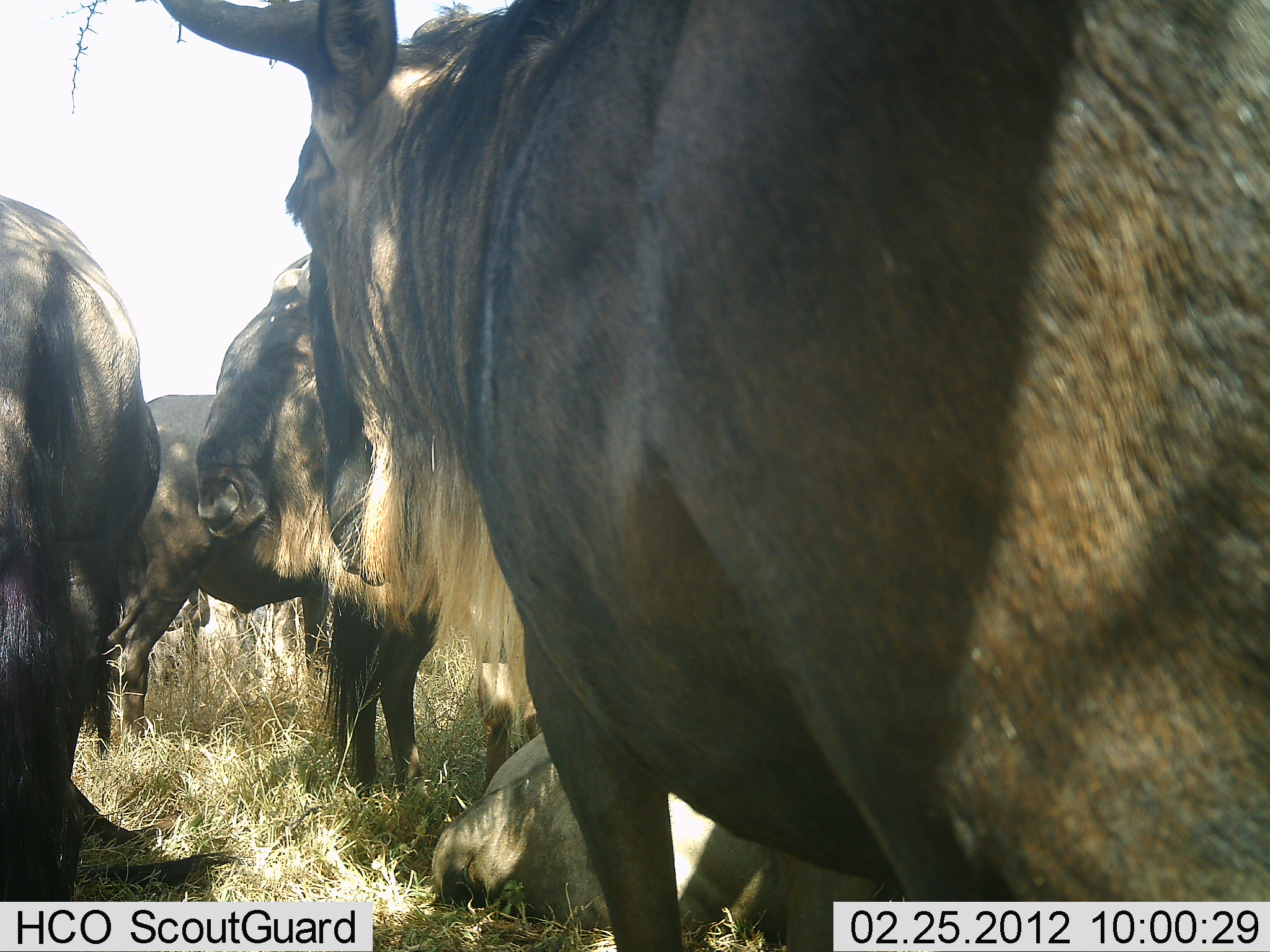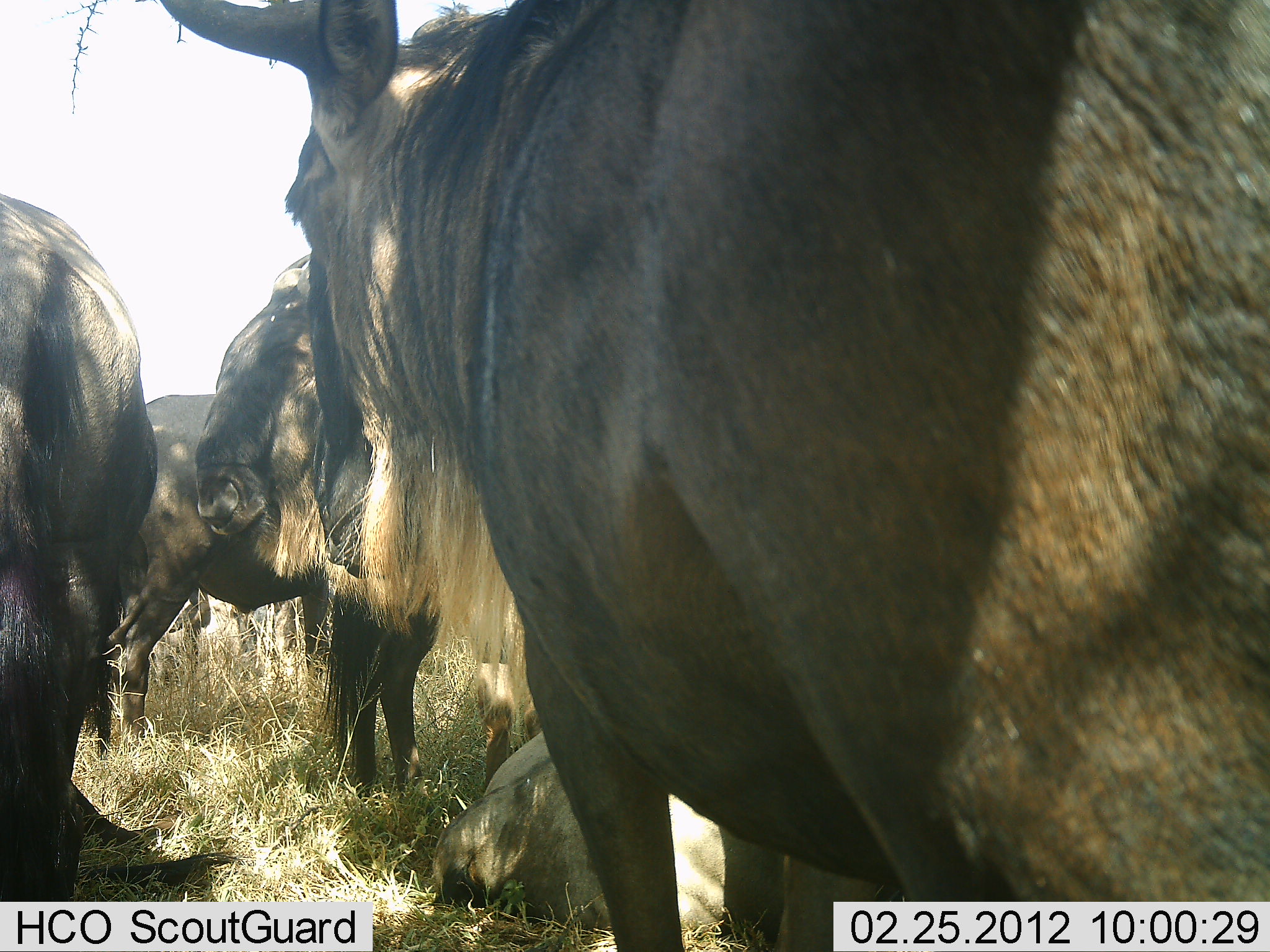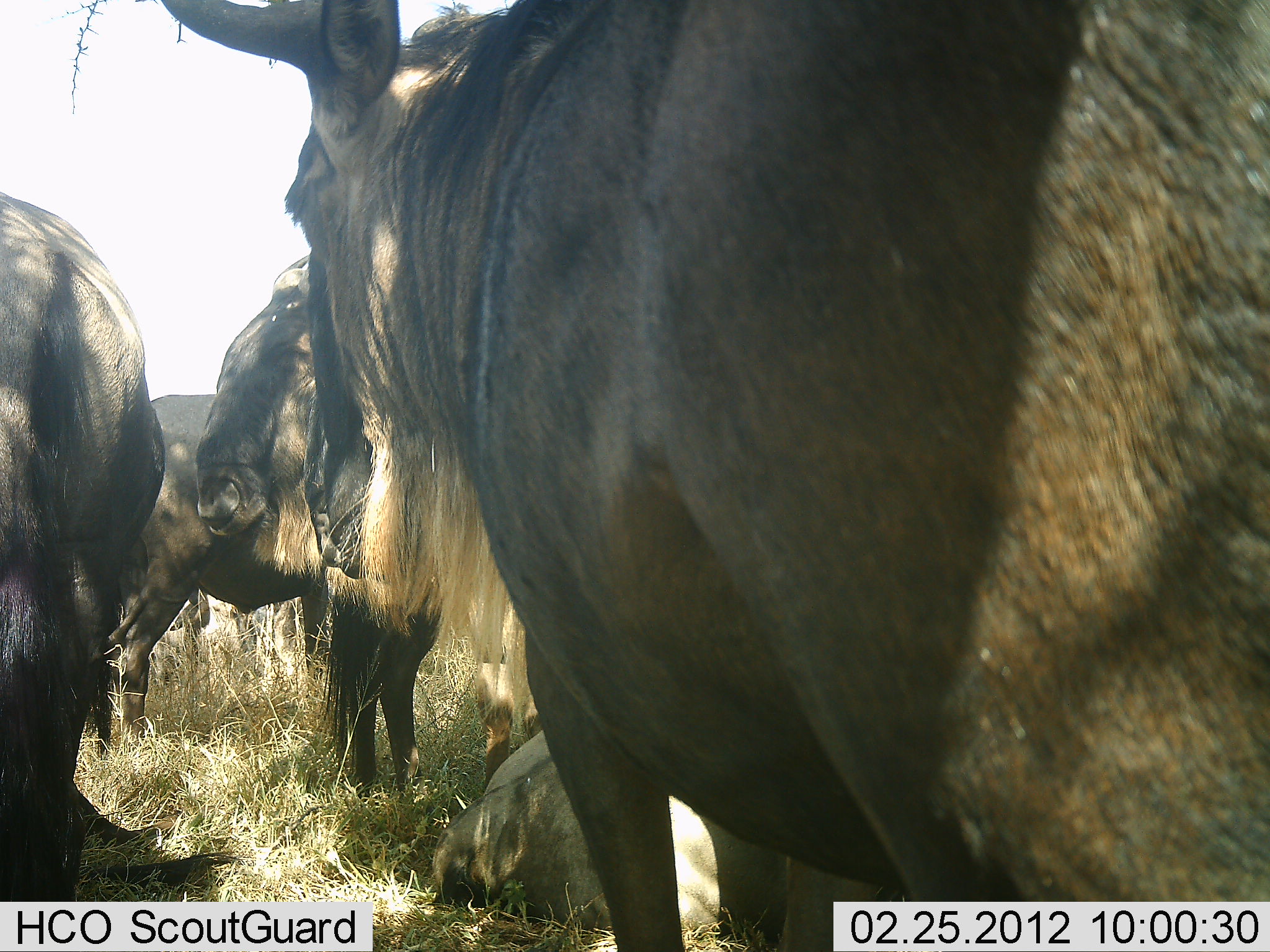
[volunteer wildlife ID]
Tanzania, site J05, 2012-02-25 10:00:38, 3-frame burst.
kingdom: Animalia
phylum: Chordata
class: Mammalia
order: Artiodactyla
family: Bovidae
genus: Connochaetes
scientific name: Connochaetes taurinus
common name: blue wildebeest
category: wildebeest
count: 5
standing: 94%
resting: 75%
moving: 0%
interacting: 0%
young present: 6%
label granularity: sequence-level